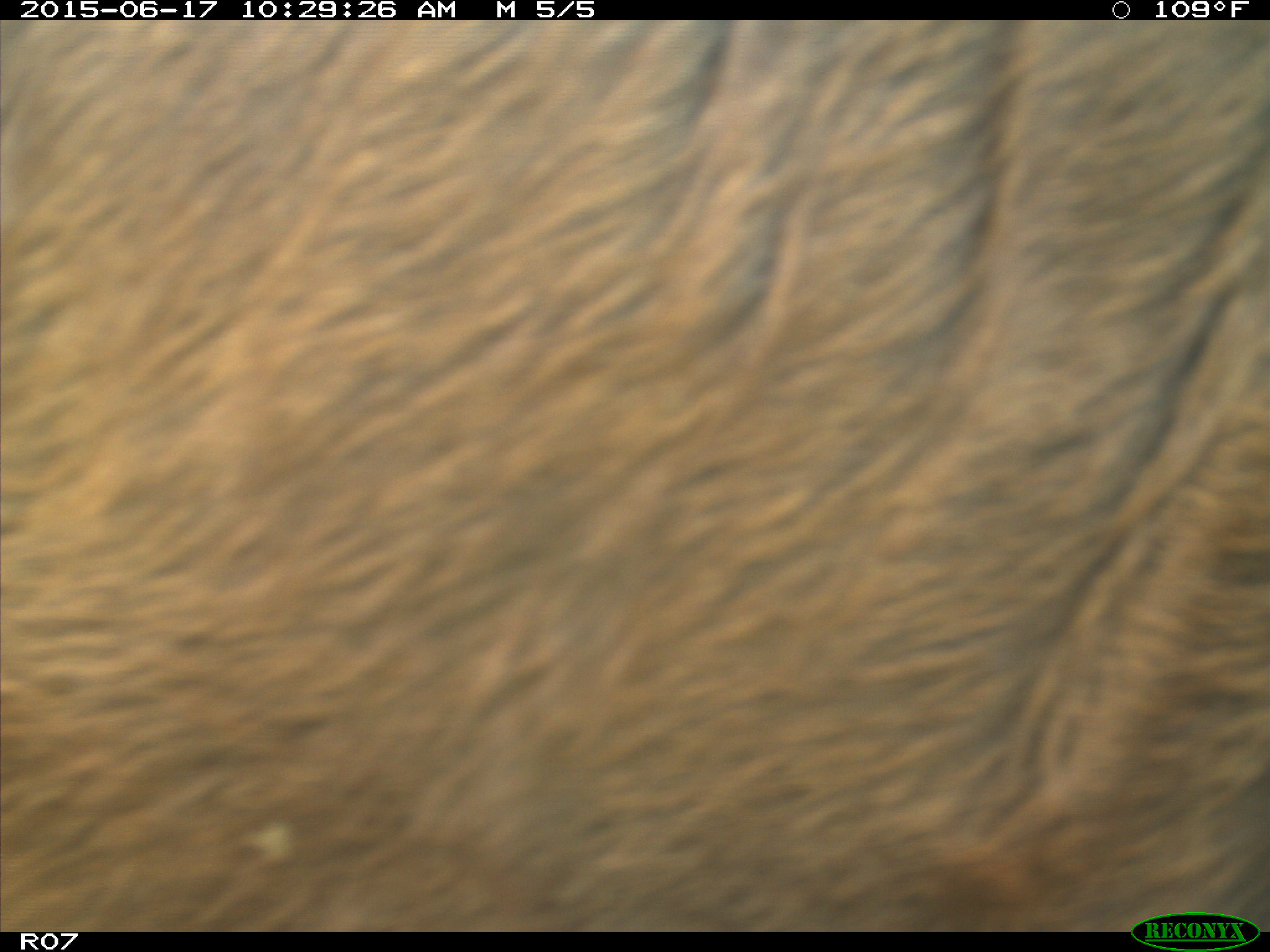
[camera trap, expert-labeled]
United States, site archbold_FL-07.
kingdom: Animalia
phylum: Chordata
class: Mammalia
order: Artiodactyla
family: Bovidae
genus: Bos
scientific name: Bos taurus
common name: domestic cow